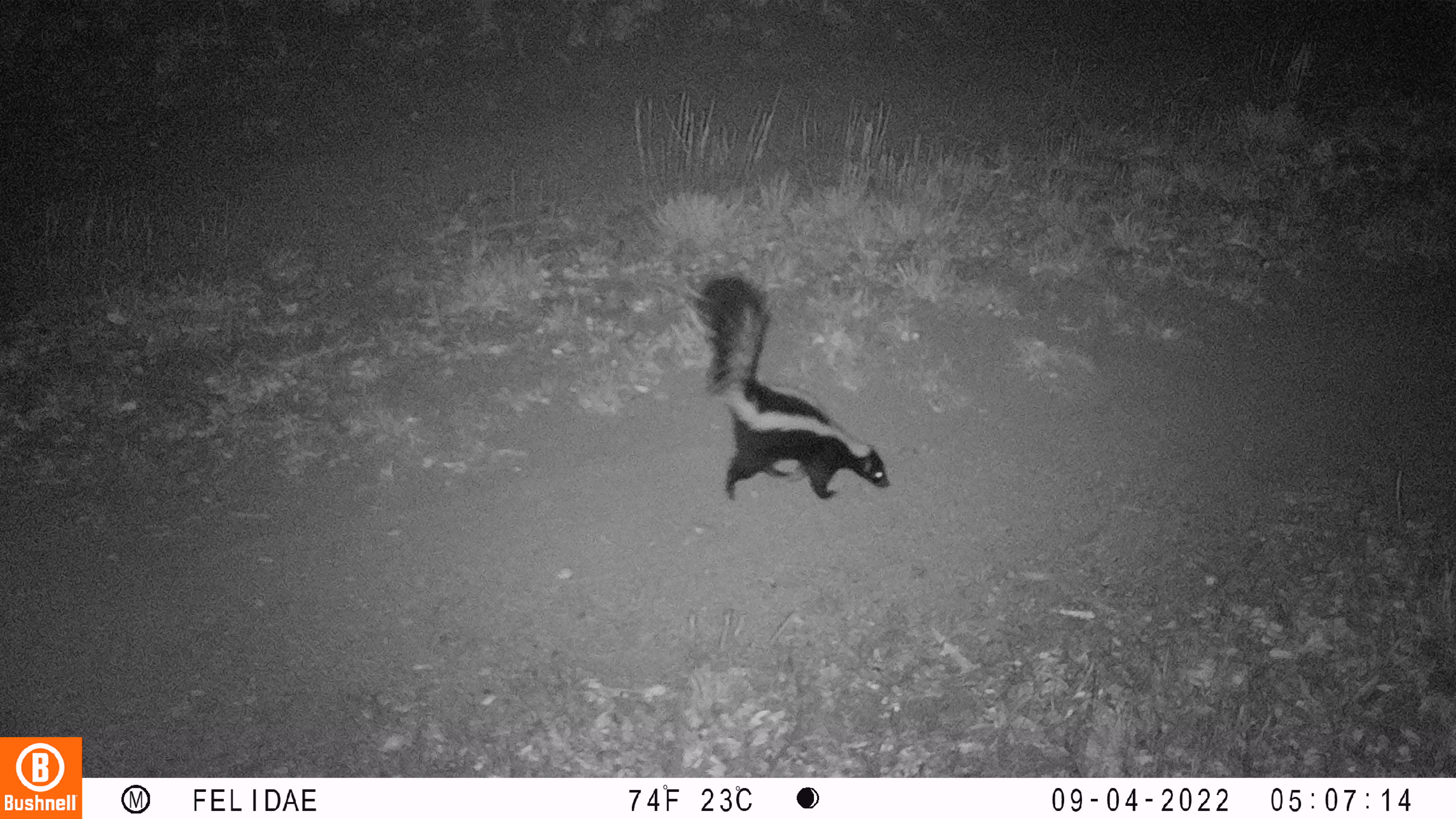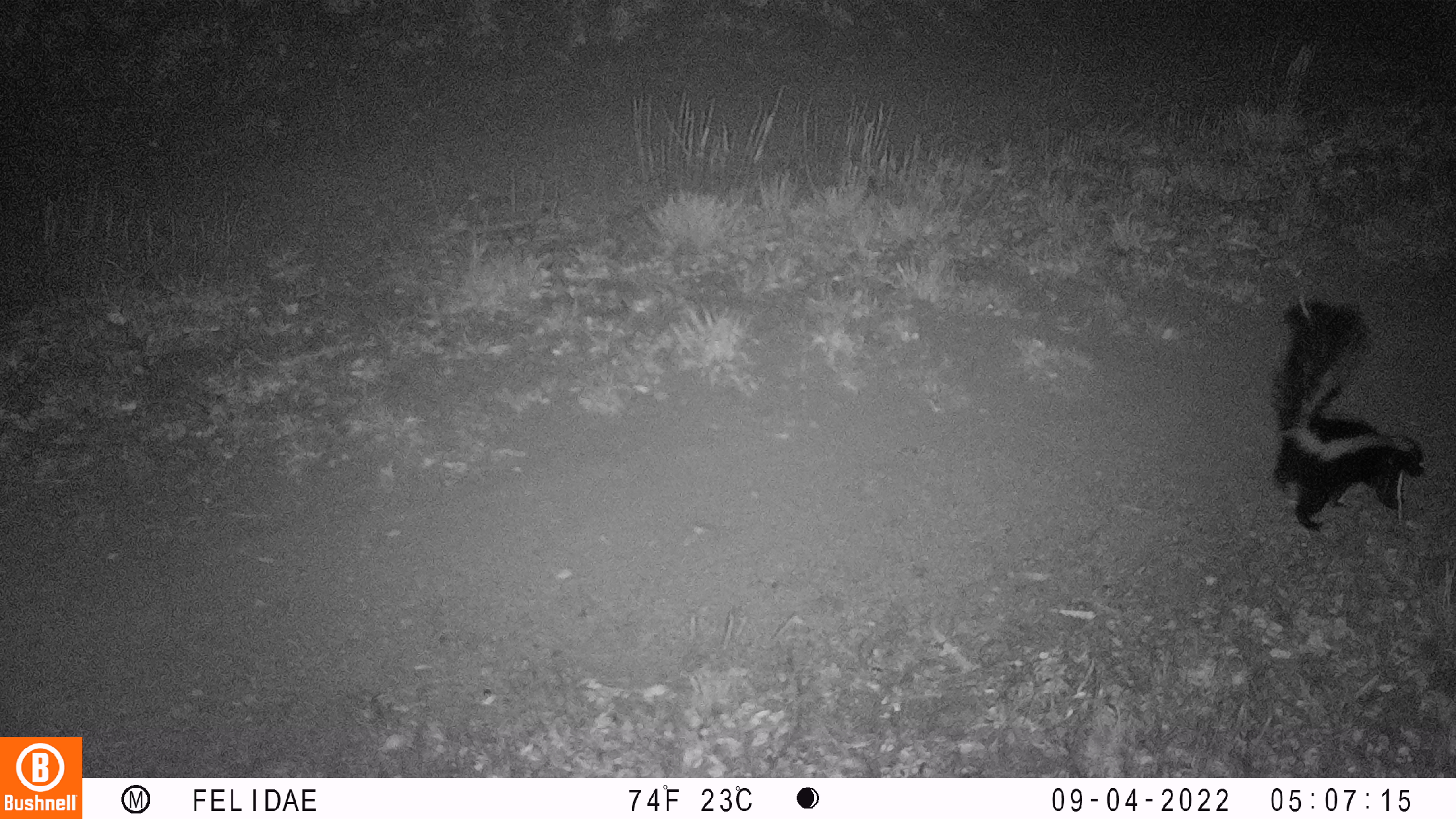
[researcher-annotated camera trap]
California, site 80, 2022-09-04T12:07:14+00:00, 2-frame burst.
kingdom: Animalia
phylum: Chordata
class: Mammalia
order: Carnivora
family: Mephitidae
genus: Mephitis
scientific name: Mephitis mephitis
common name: striped skunk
Striped skunk (Mephitis mephitis).